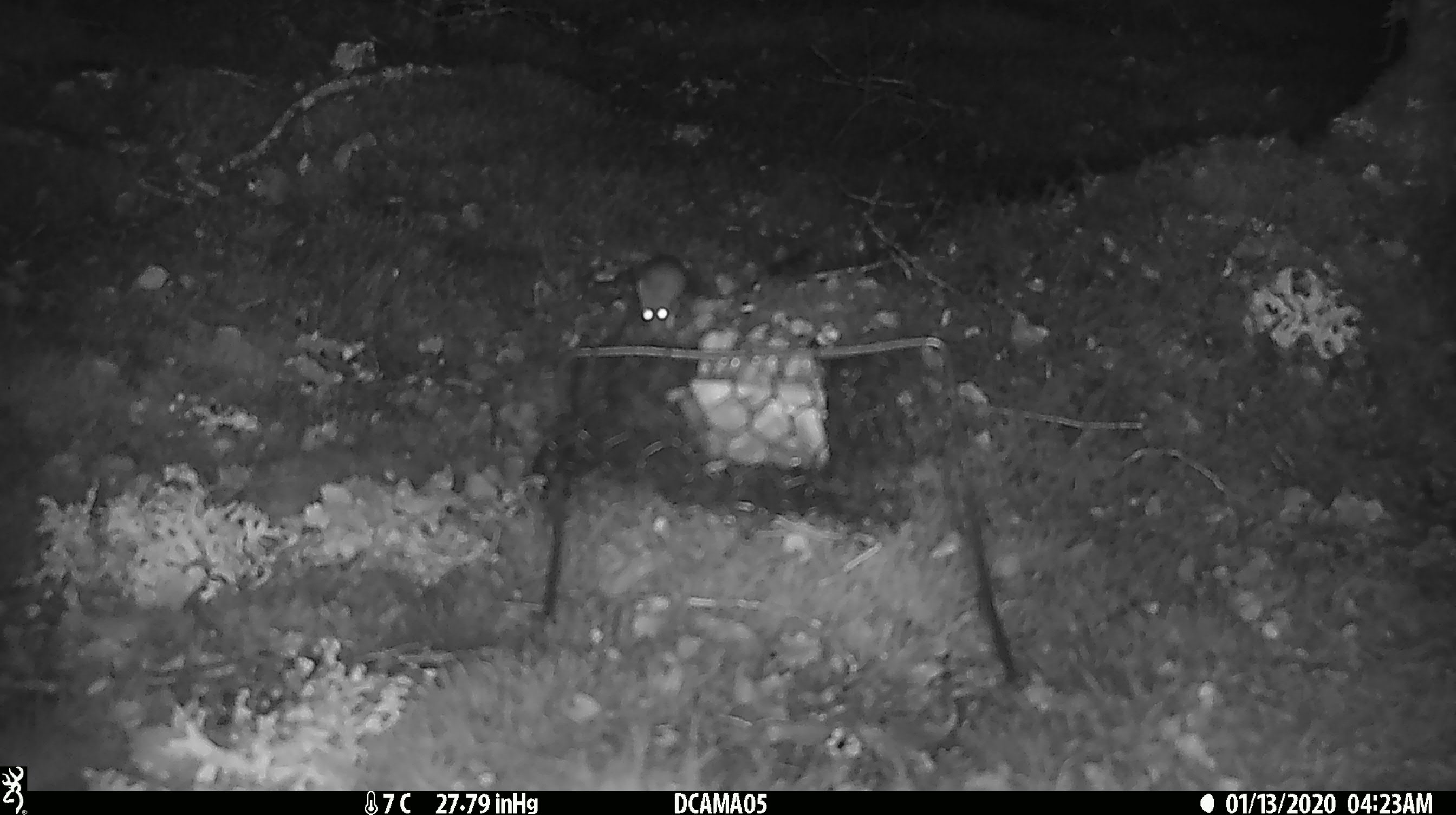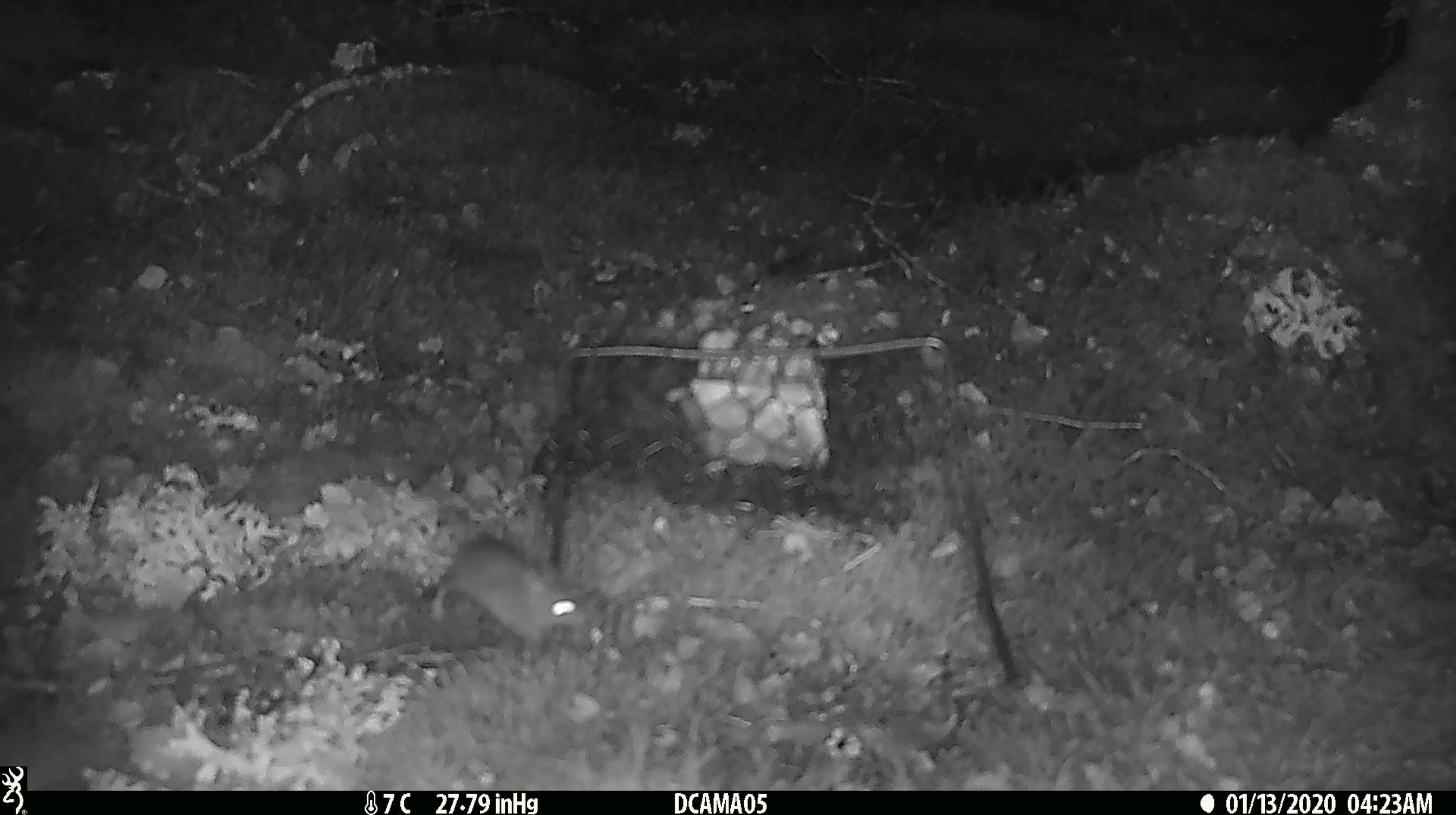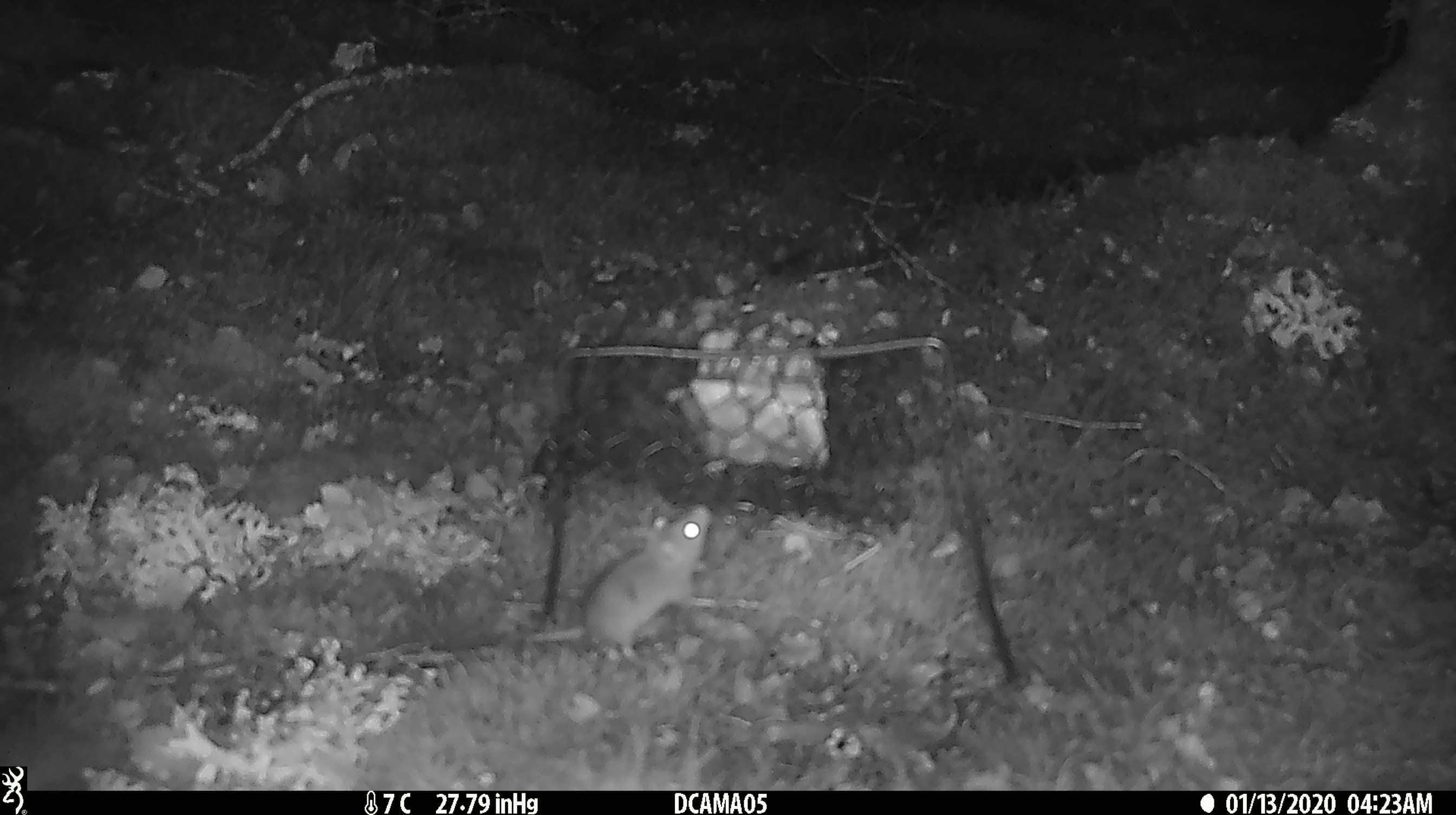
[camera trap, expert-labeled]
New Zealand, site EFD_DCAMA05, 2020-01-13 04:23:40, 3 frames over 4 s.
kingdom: Animalia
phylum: Chordata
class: Mammalia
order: Rodentia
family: Muridae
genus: Mus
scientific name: Mus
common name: mouse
Mouse (Mus).